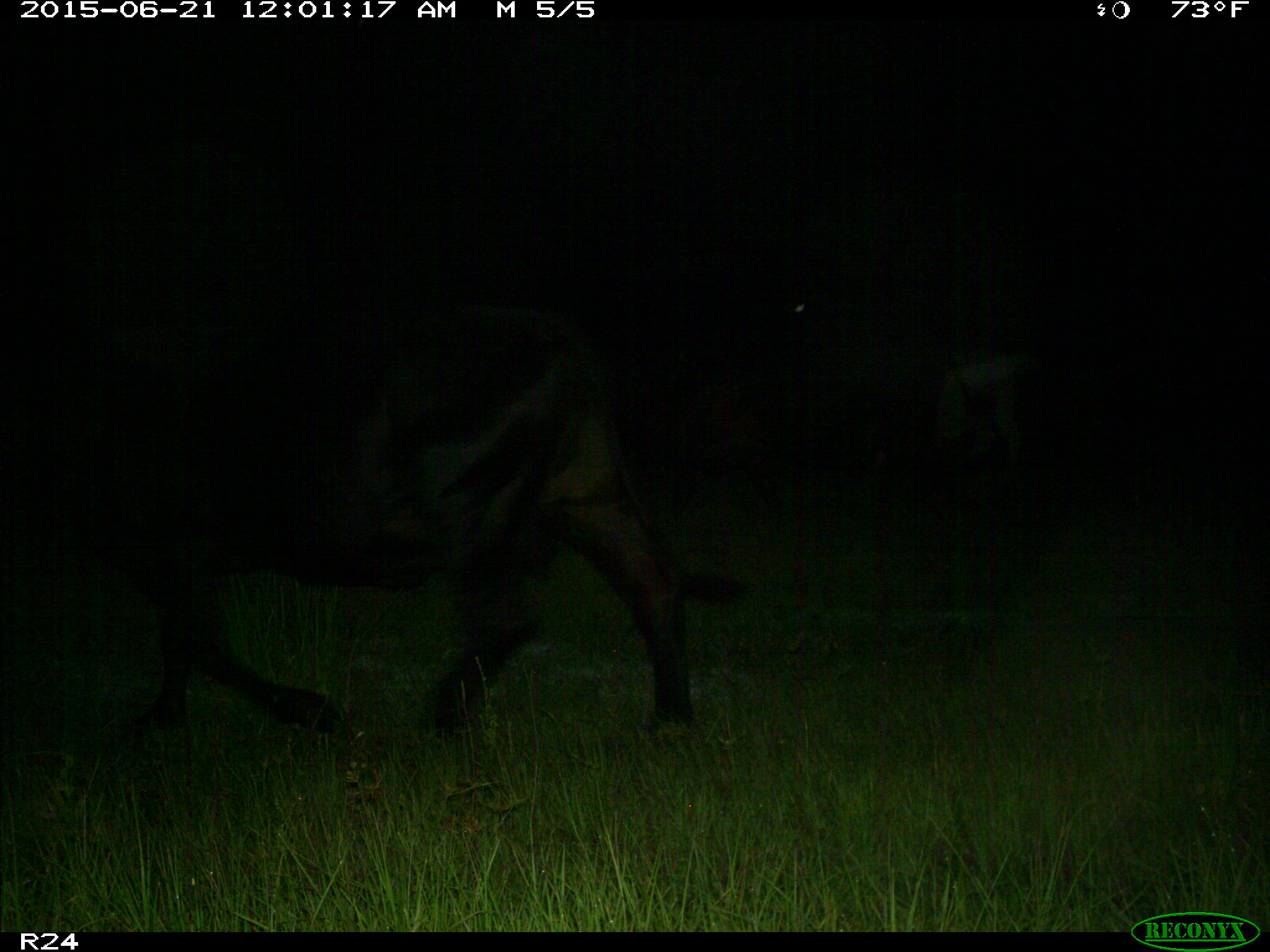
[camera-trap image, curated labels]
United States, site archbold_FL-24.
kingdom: Animalia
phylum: Chordata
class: Mammalia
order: Artiodactyla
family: Bovidae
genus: Bos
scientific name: Bos taurus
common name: domestic cow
Bos taurus (domestic cow).